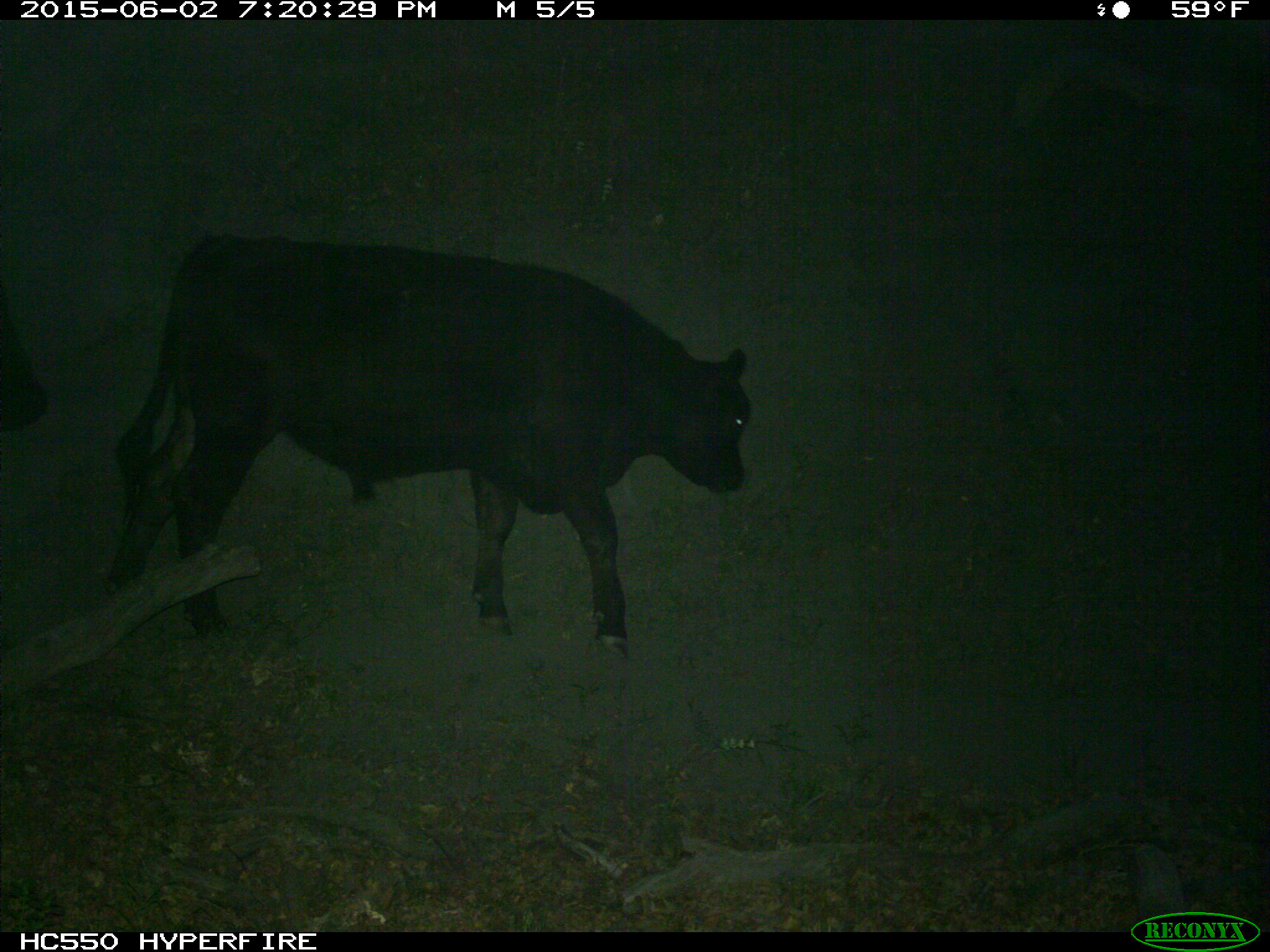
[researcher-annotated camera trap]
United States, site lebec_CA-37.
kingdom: Animalia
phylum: Chordata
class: Mammalia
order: Artiodactyla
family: Bovidae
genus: Bos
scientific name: Bos taurus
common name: domestic cow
Bos taurus (domestic cow).